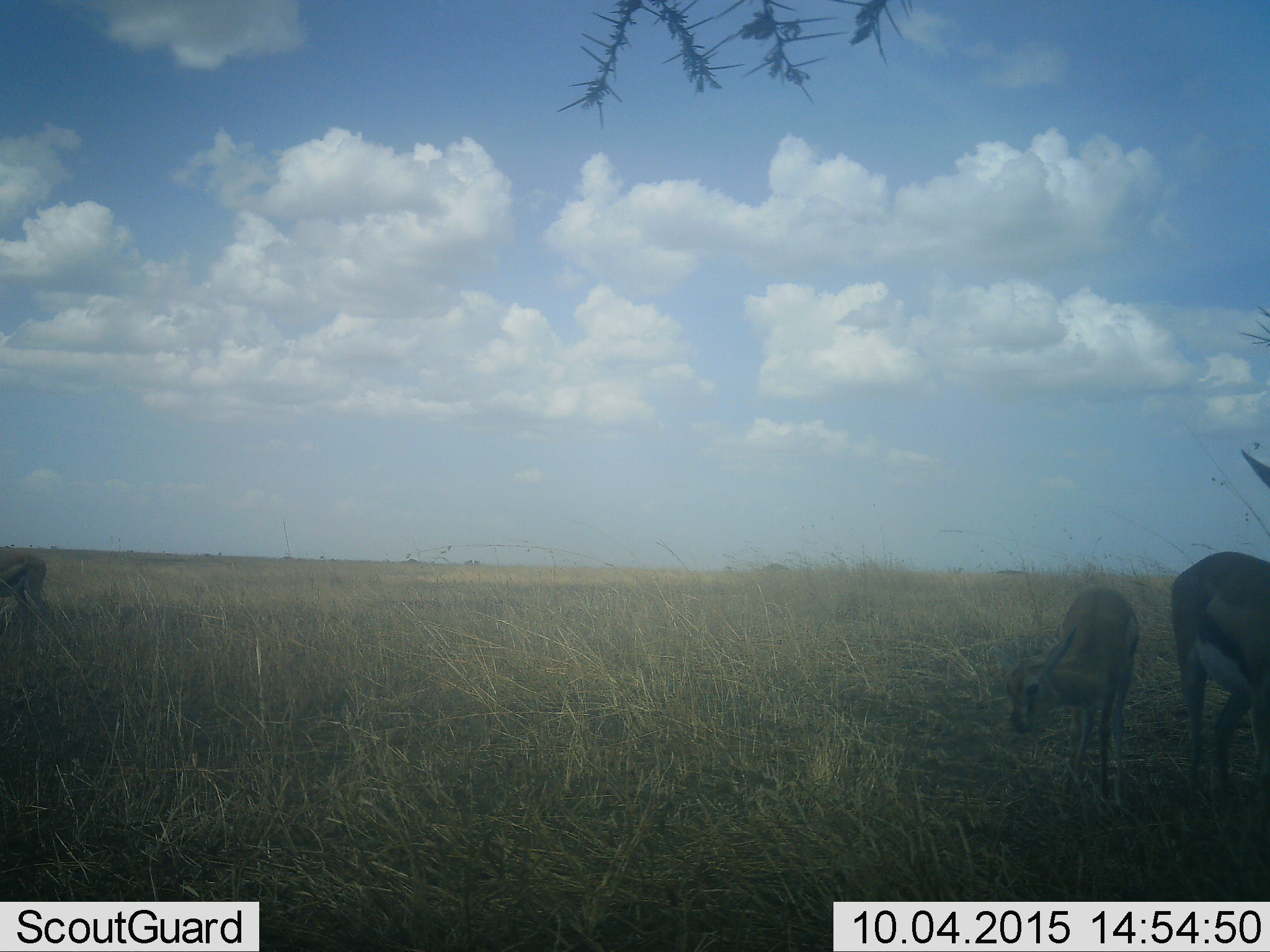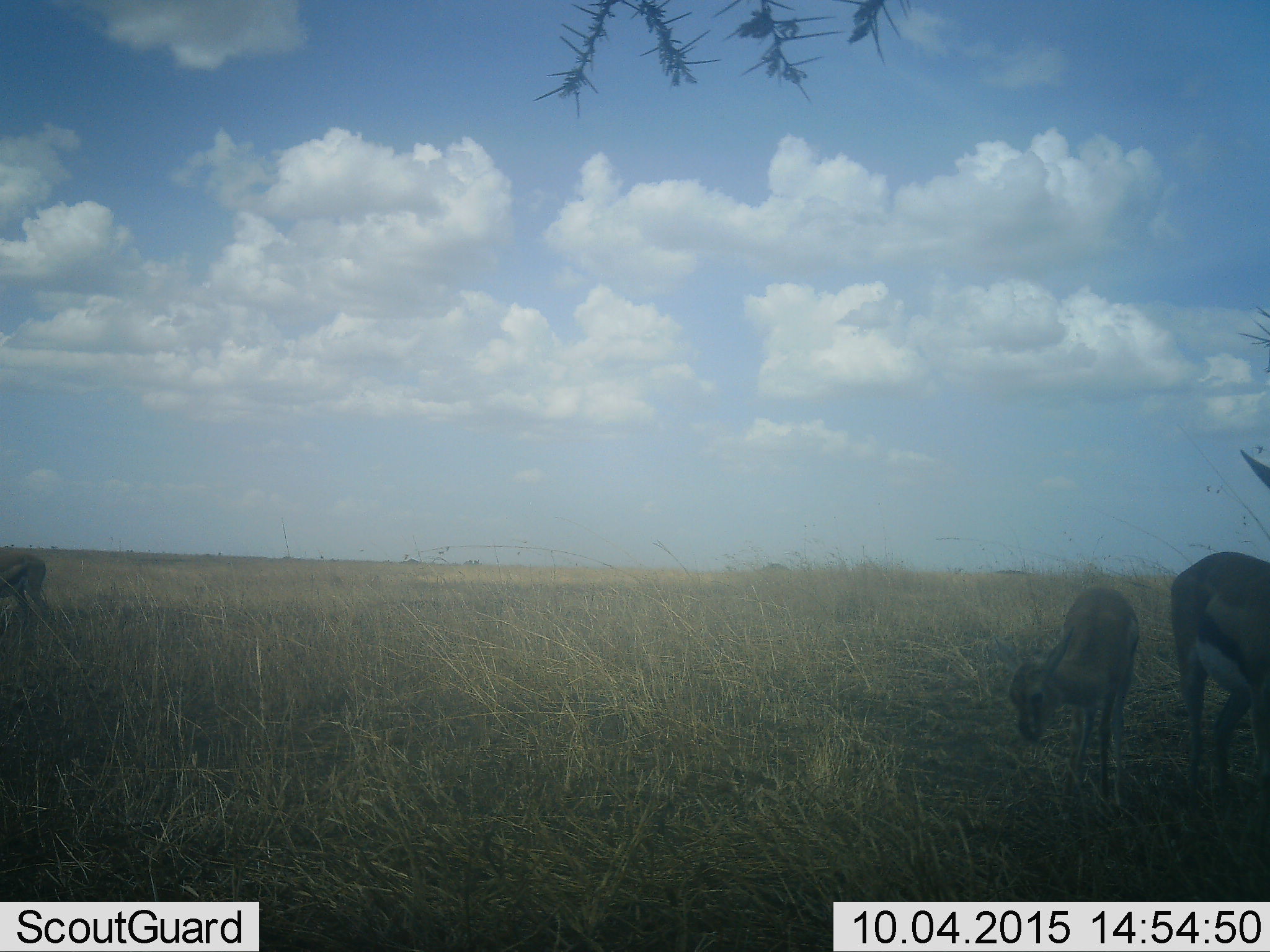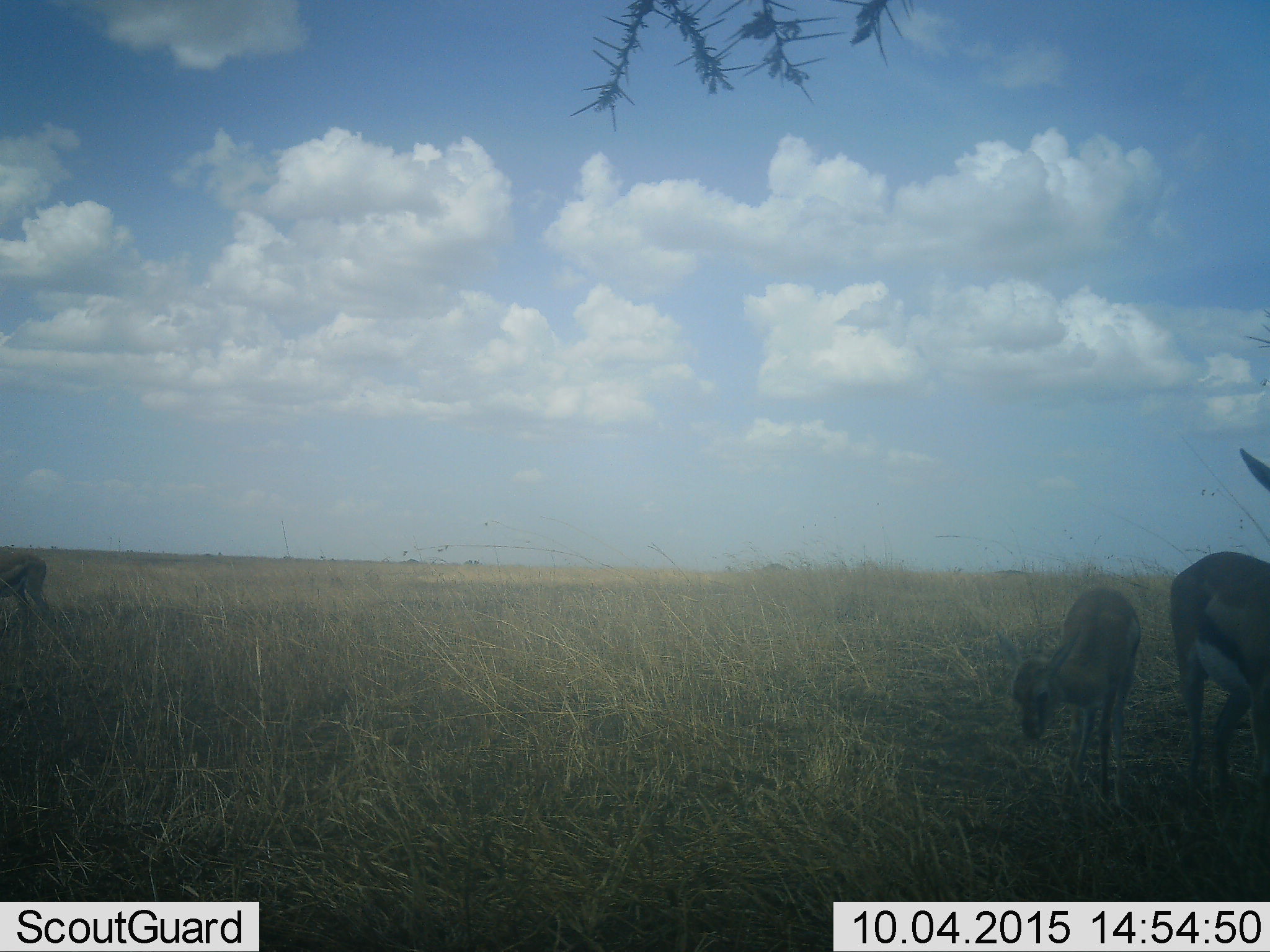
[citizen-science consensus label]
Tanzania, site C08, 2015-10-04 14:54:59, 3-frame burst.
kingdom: Animalia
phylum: Chordata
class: Mammalia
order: Artiodactyla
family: Bovidae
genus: Eudorcas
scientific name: Eudorcas thomsonii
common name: thomson's gazelle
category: gazellethomsons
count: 3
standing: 88%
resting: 0%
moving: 6%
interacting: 0%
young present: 94%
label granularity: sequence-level